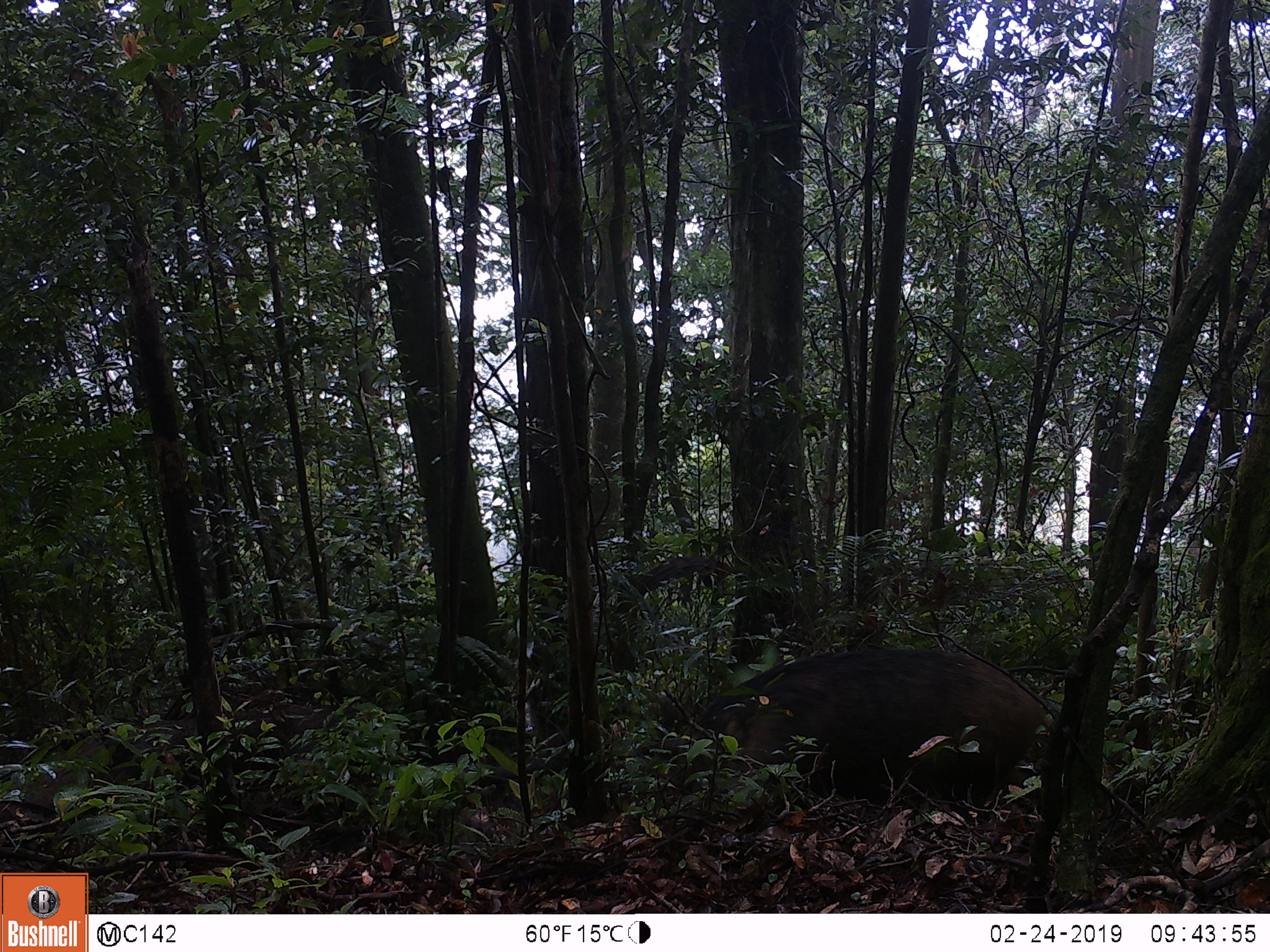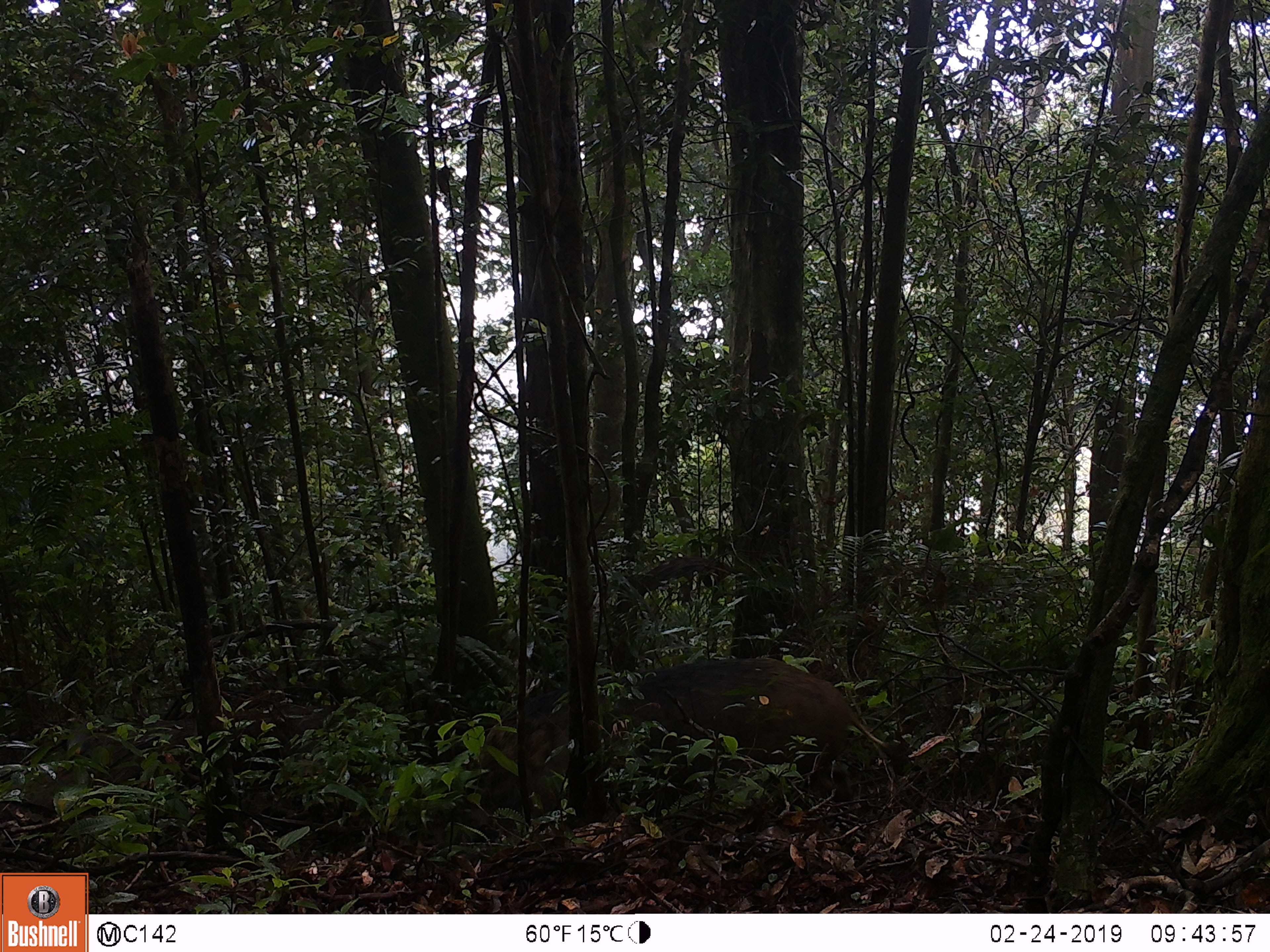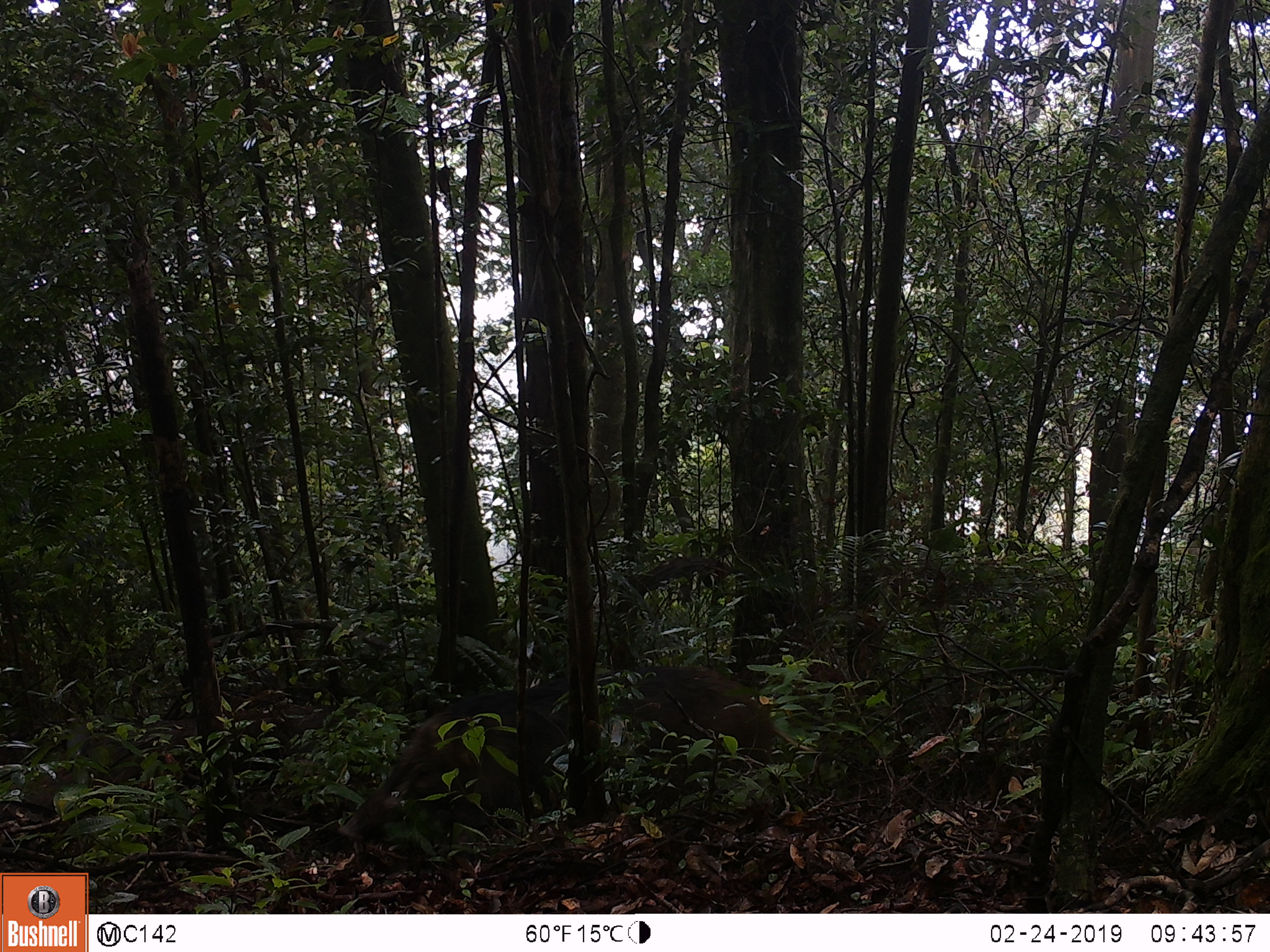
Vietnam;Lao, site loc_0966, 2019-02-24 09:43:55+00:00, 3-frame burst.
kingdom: Animalia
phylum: Chordata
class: Mammalia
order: Artiodactyla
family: Suidae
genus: Sus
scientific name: Sus scrofa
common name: eurasian wild pig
Eurasian wild pig (Sus scrofa). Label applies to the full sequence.